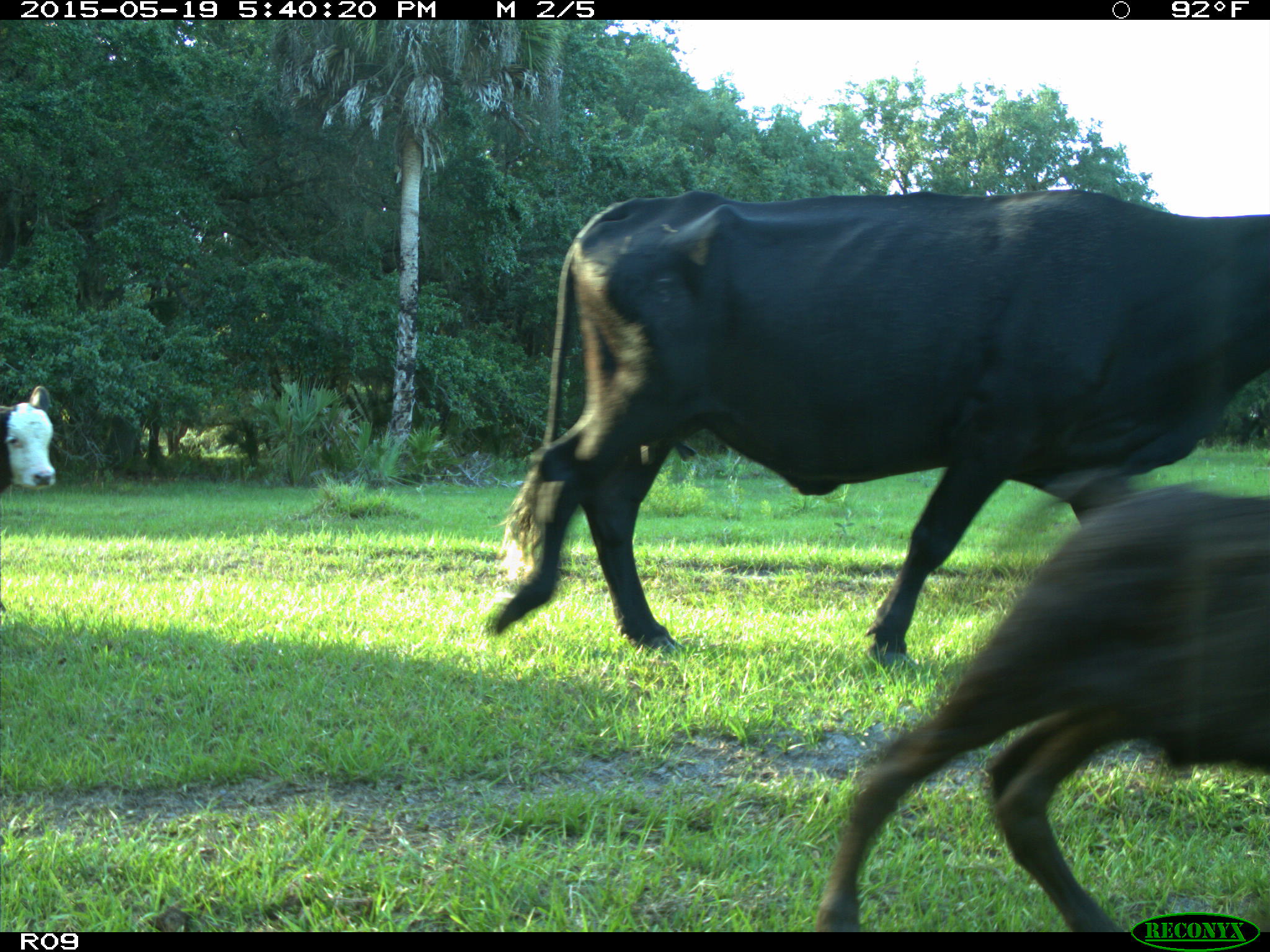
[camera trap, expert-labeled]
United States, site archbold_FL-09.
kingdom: Animalia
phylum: Chordata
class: Mammalia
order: Artiodactyla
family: Bovidae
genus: Bos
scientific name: Bos taurus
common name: domestic cow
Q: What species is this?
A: Bos taurus (domestic cow).